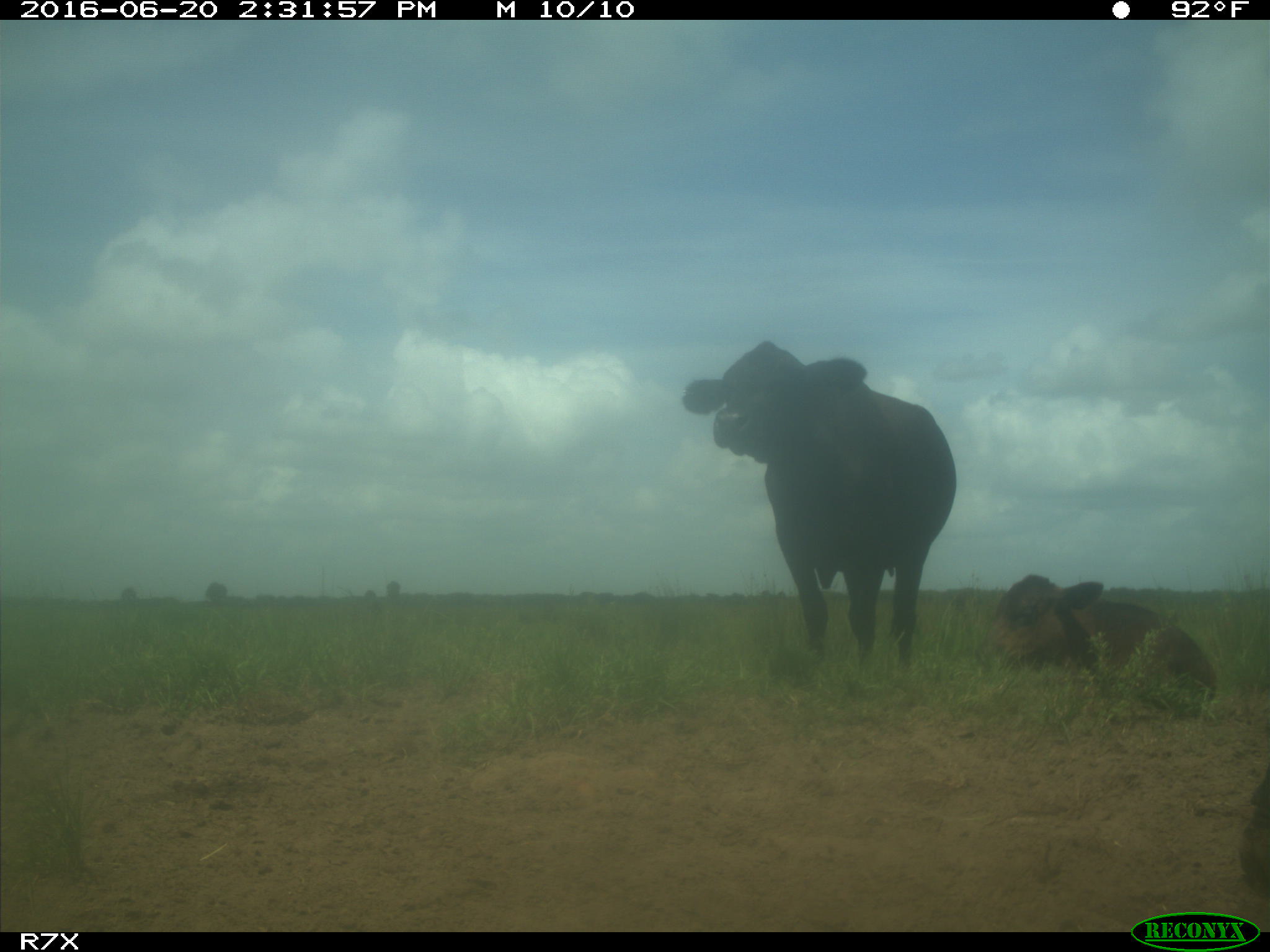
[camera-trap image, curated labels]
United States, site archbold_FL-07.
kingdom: Animalia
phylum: Chordata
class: Mammalia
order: Artiodactyla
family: Bovidae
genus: Bos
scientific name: Bos taurus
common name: domestic cow